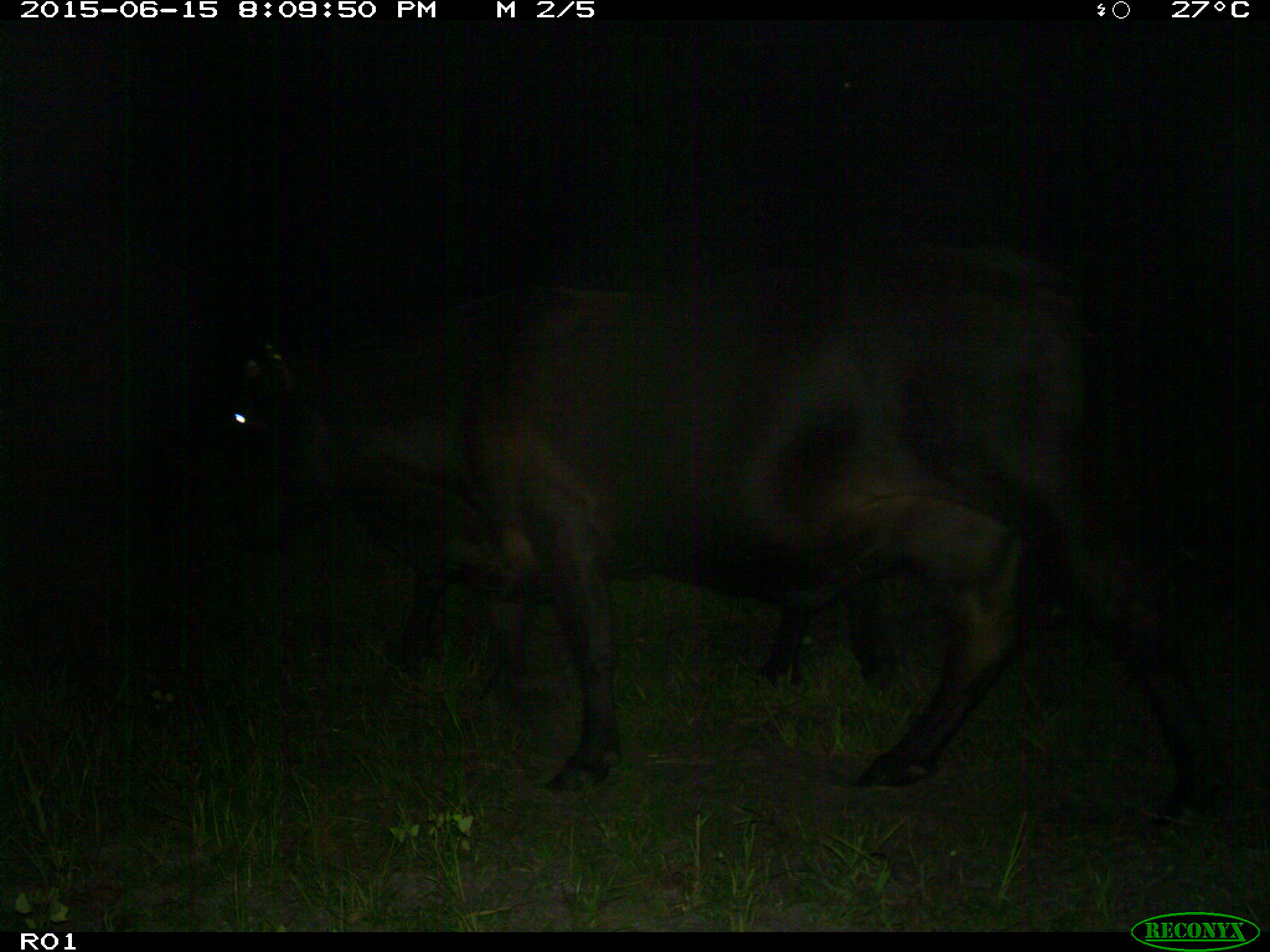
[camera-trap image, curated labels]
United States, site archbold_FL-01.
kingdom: Animalia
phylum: Chordata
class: Mammalia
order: Artiodactyla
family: Bovidae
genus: Bos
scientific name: Bos taurus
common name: domestic cow